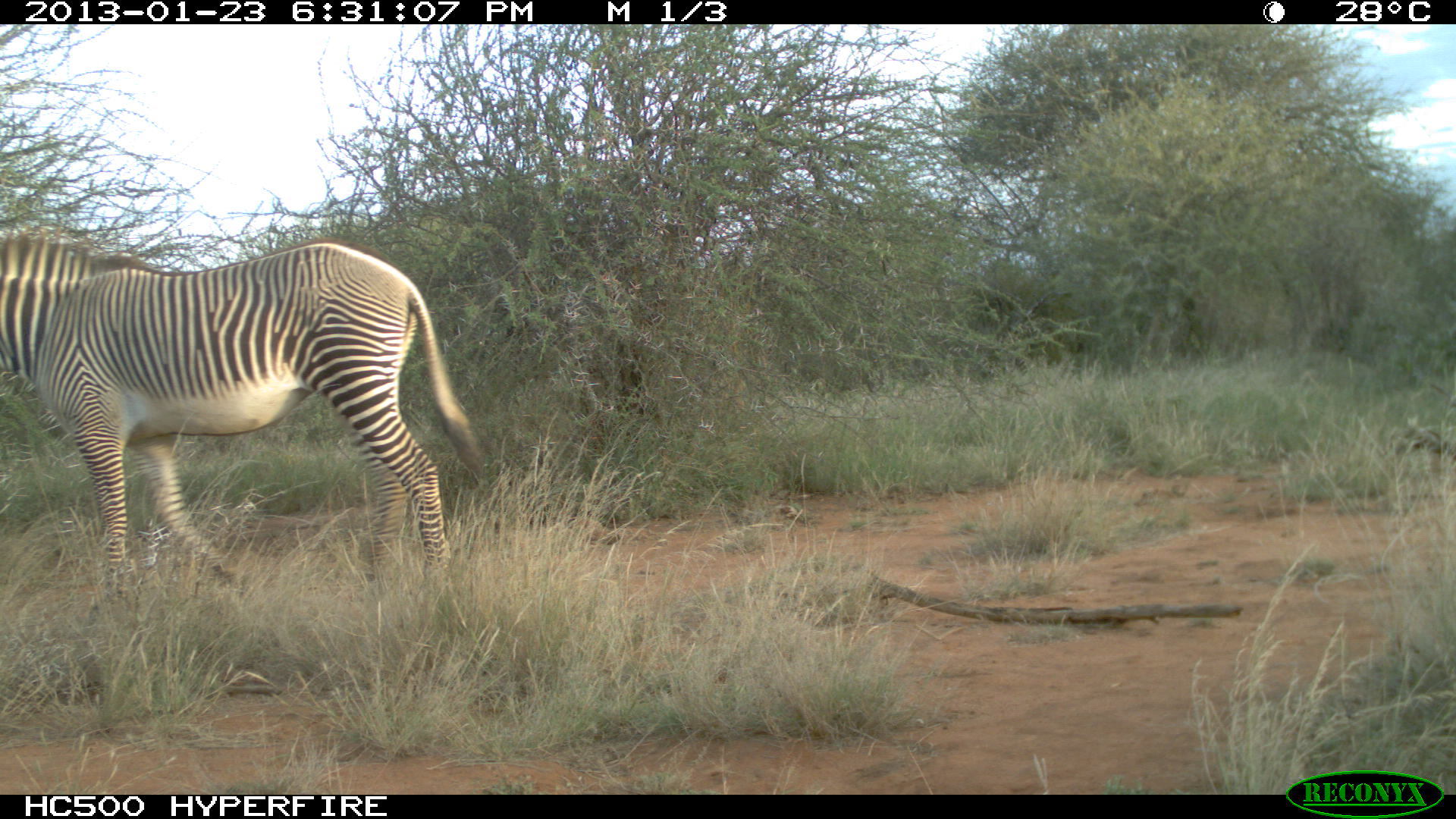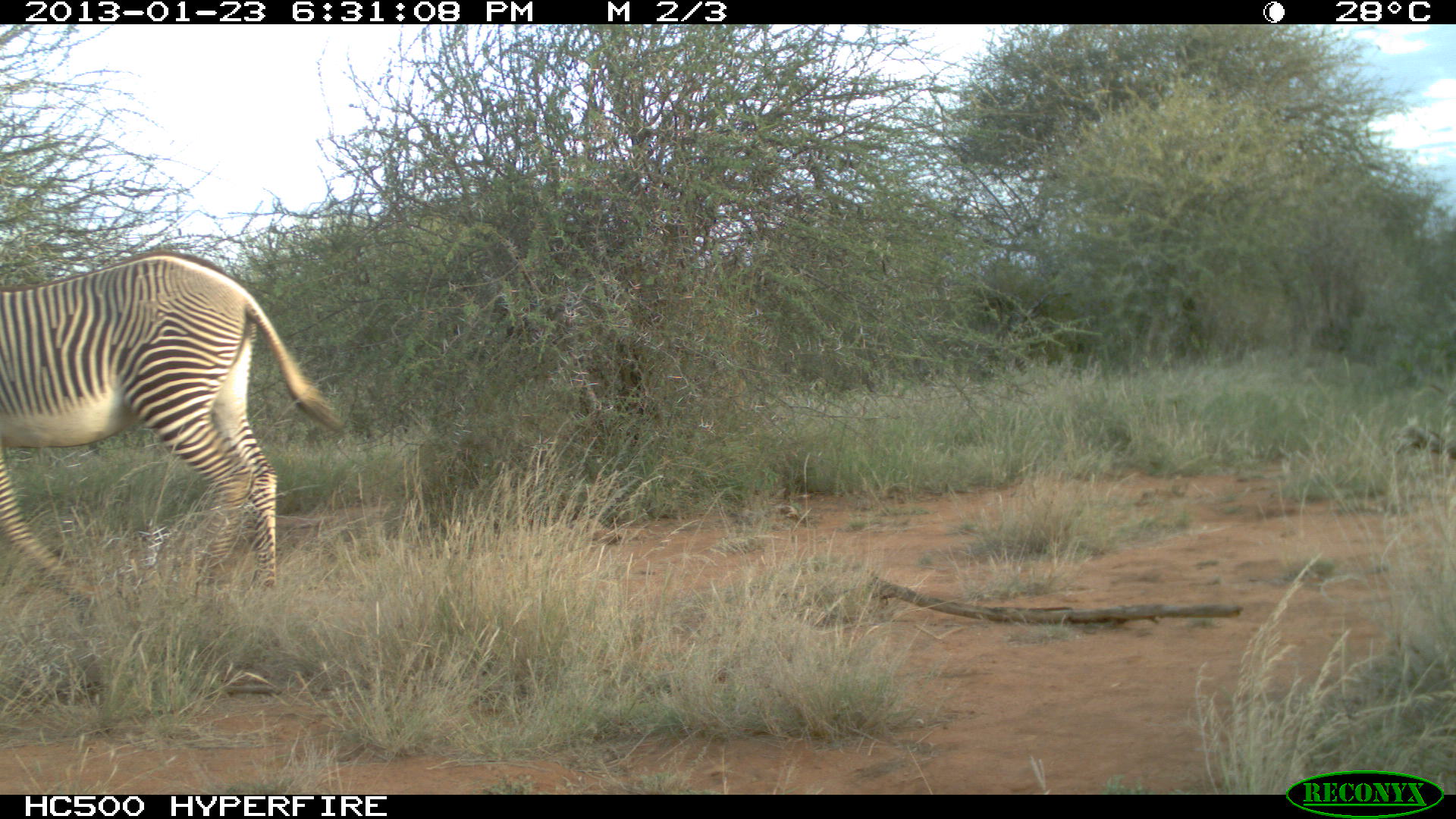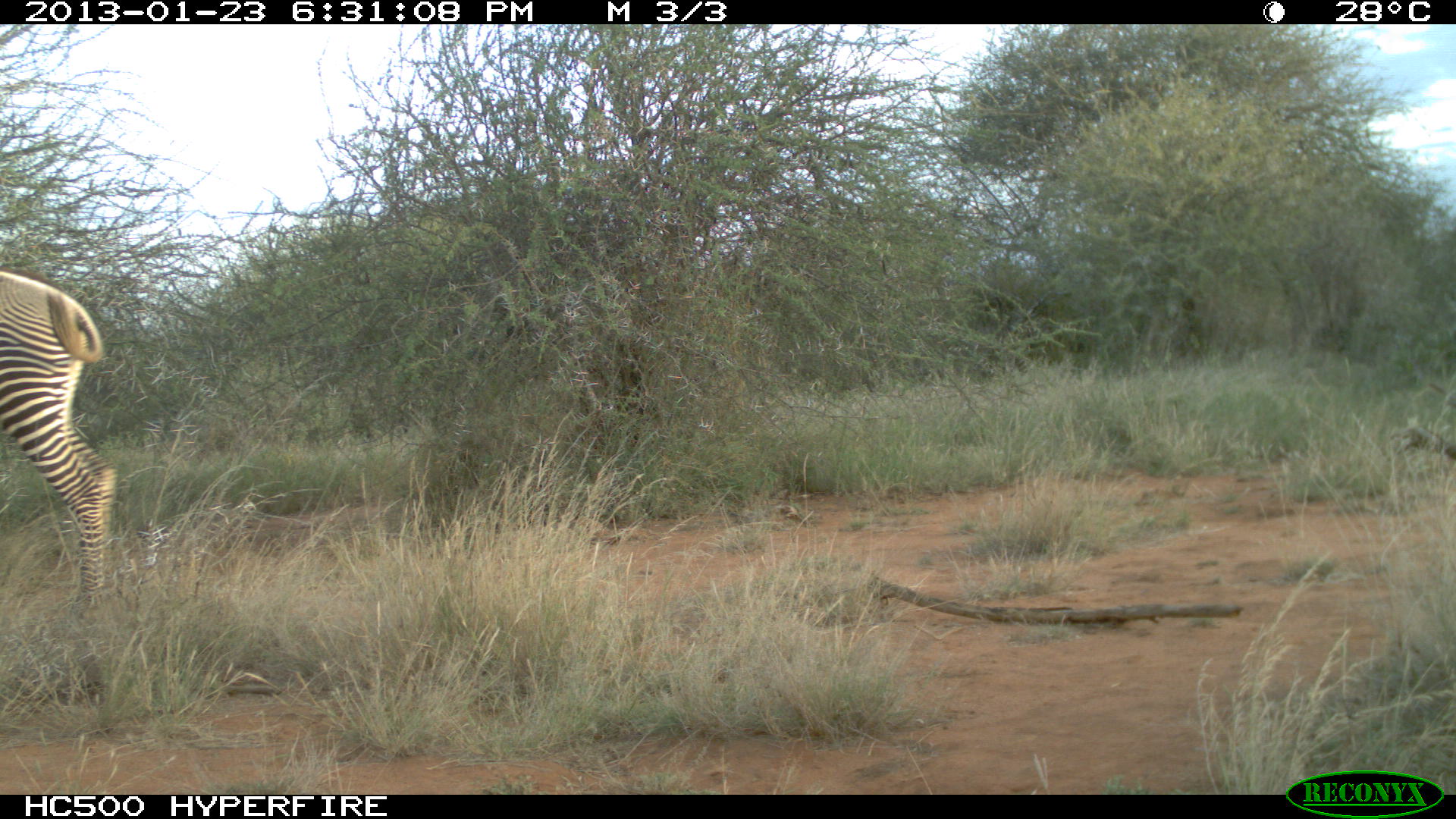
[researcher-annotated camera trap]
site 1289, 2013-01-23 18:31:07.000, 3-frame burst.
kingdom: Animalia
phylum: Chordata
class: Mammalia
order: Perissodactyla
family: Equidae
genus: Equus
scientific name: Equus grevyi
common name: grévy's zebra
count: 1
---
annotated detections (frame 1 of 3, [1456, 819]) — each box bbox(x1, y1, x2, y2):
equus grevyi: bbox(0, 238, 491, 593)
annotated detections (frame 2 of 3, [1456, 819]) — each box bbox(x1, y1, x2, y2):
equus grevyi: bbox(0, 241, 348, 601)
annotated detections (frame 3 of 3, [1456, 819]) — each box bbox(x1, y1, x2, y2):
equus grevyi: bbox(0, 264, 113, 625)